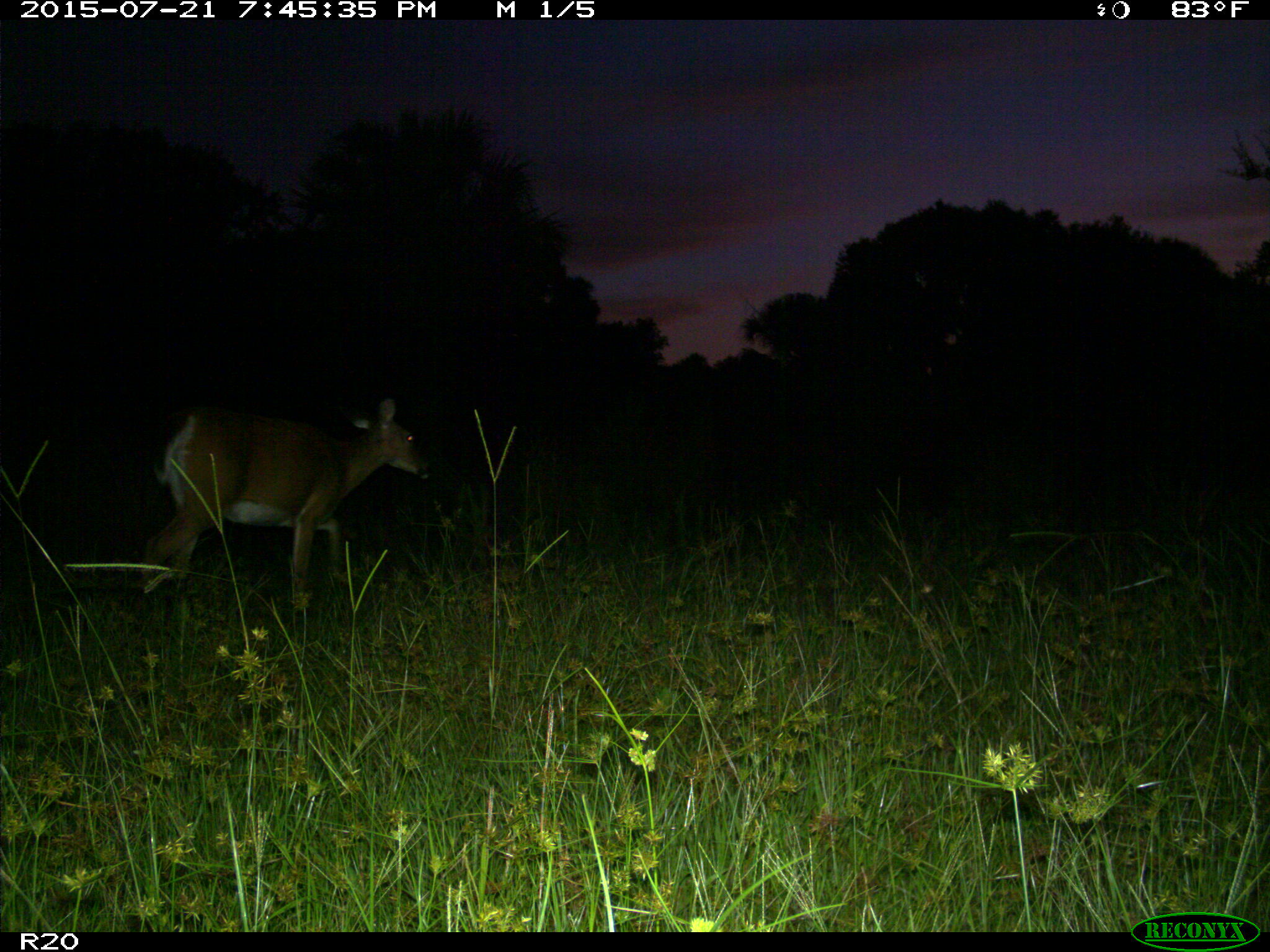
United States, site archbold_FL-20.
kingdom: Animalia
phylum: Chordata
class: Mammalia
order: Artiodactyla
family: Cervidae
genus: Odocoileus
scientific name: Odocoileus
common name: deer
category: unidentified deer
Unidentified deer (deer) (Odocoileus).